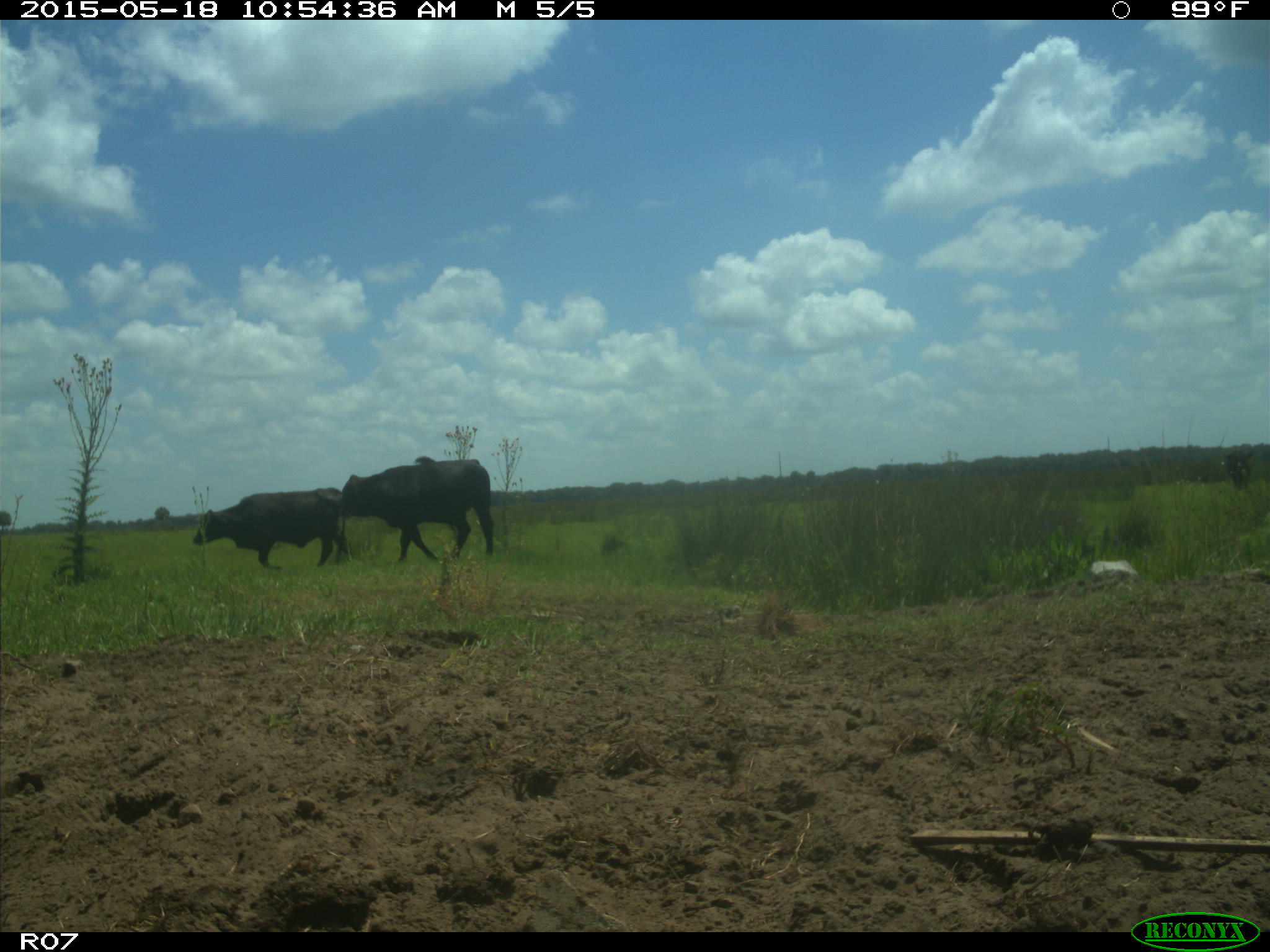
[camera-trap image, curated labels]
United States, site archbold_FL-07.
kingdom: Animalia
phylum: Chordata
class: Mammalia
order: Artiodactyla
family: Bovidae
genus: Bos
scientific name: Bos taurus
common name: domestic cow